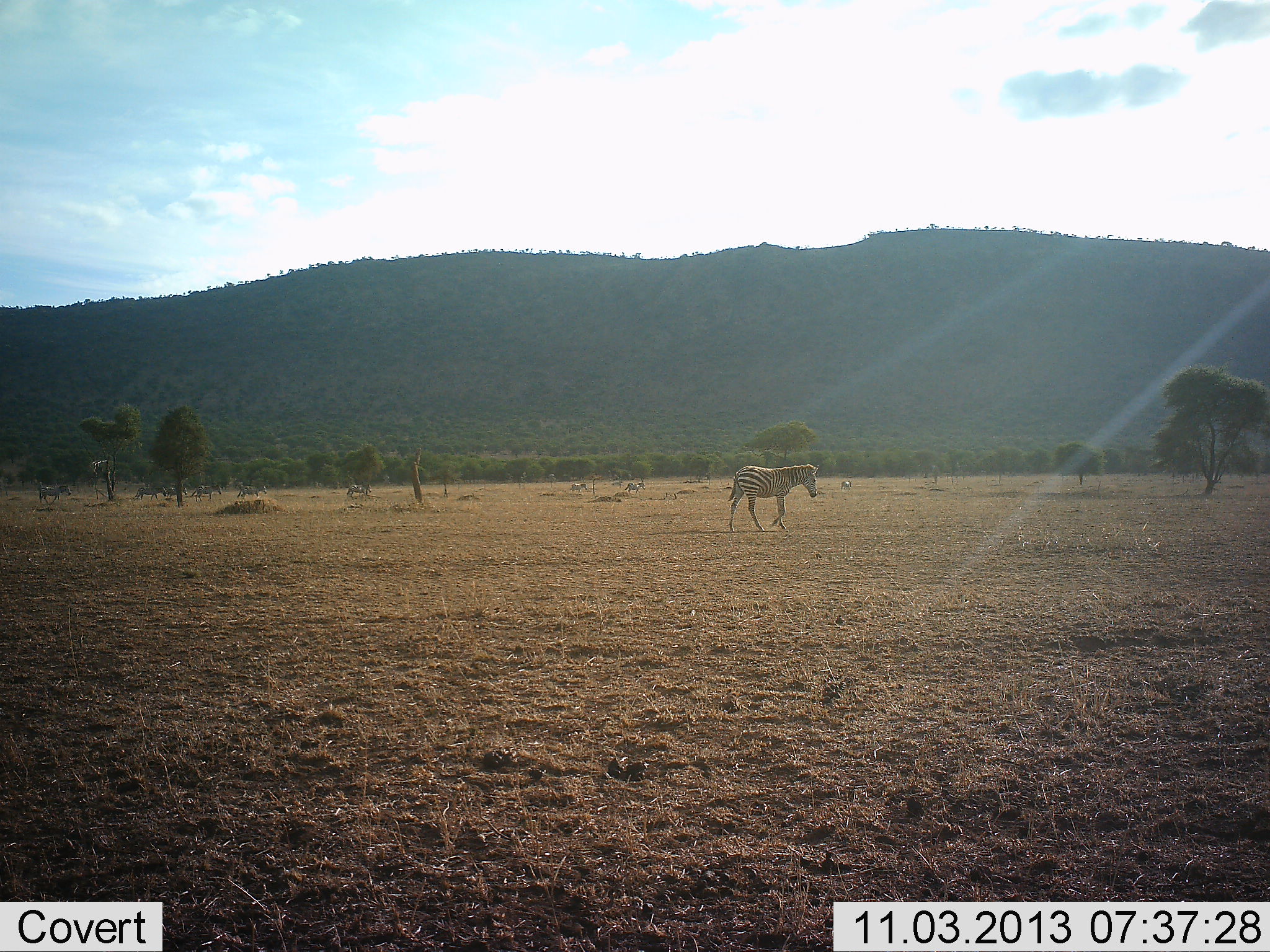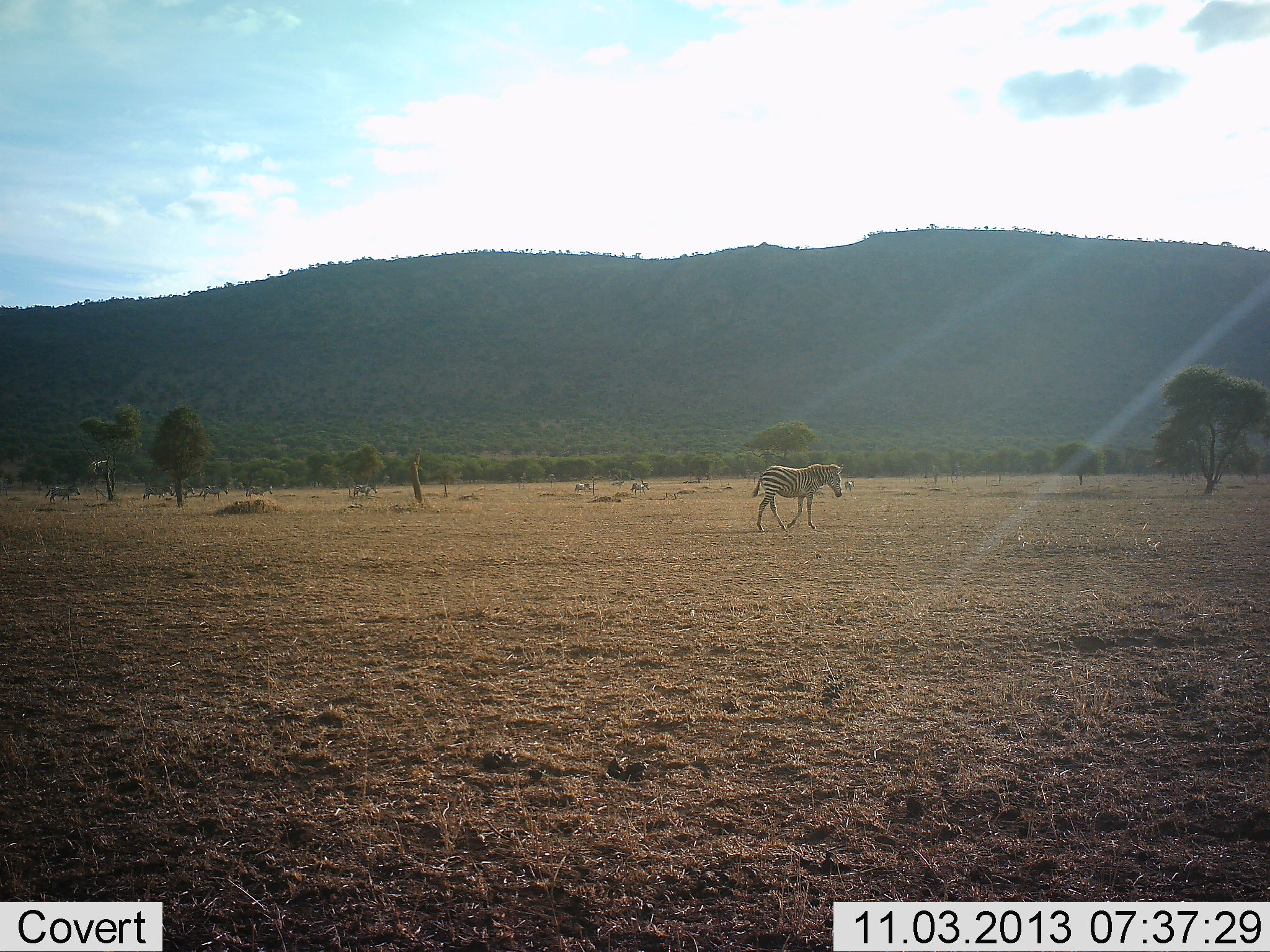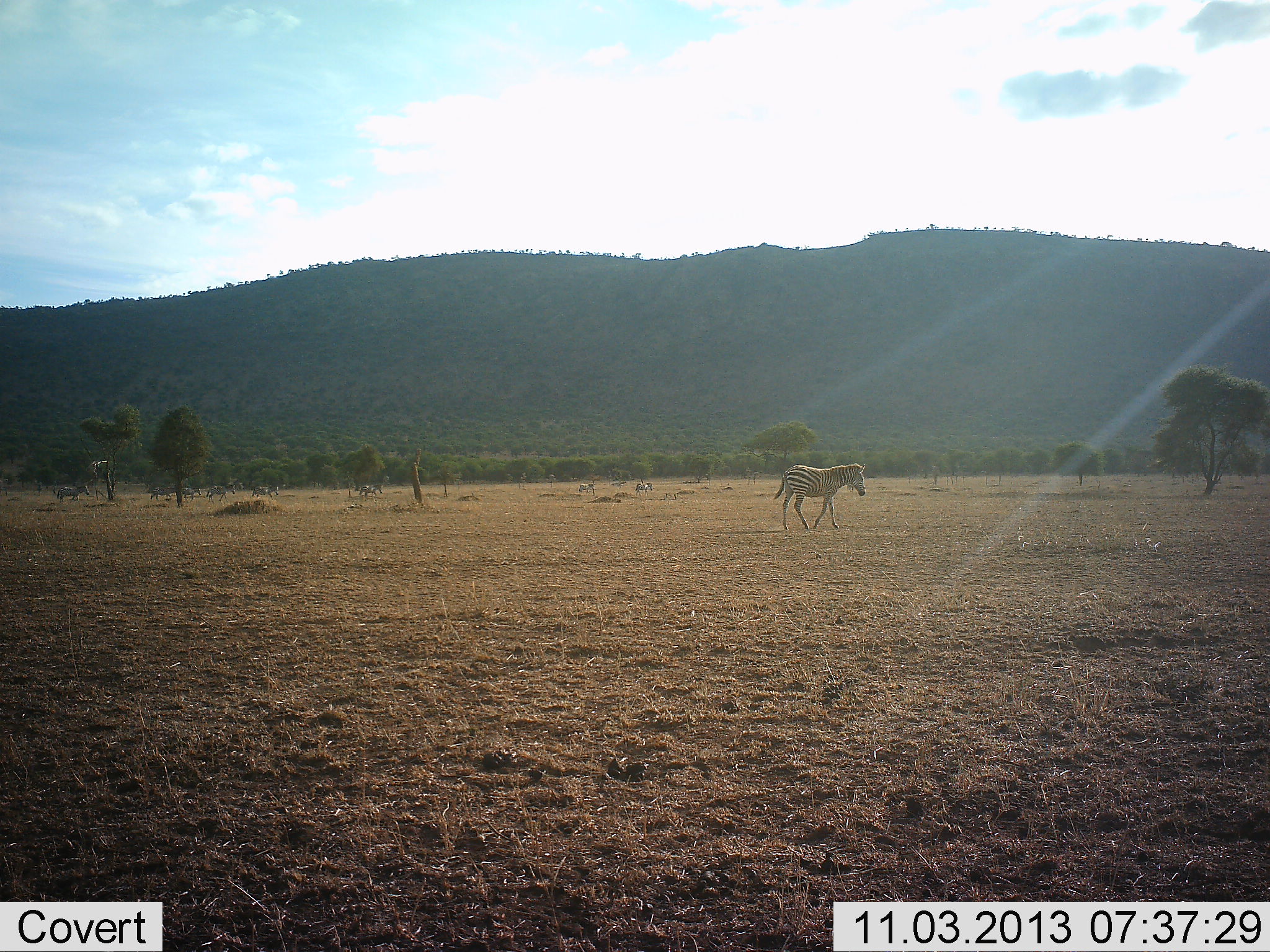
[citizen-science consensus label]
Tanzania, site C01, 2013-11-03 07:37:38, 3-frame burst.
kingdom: Animalia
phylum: Chordata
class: Mammalia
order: Perissodactyla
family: Equidae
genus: Equus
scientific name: Equus quagga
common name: plains zebra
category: zebra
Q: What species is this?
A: Zebra (plains zebra) (Equus quagga).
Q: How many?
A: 9.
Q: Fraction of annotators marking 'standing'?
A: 0%.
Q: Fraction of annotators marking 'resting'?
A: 0%.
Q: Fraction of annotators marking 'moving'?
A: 100%.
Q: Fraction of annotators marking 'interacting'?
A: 0%.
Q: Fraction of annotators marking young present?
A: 0%.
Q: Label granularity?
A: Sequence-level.